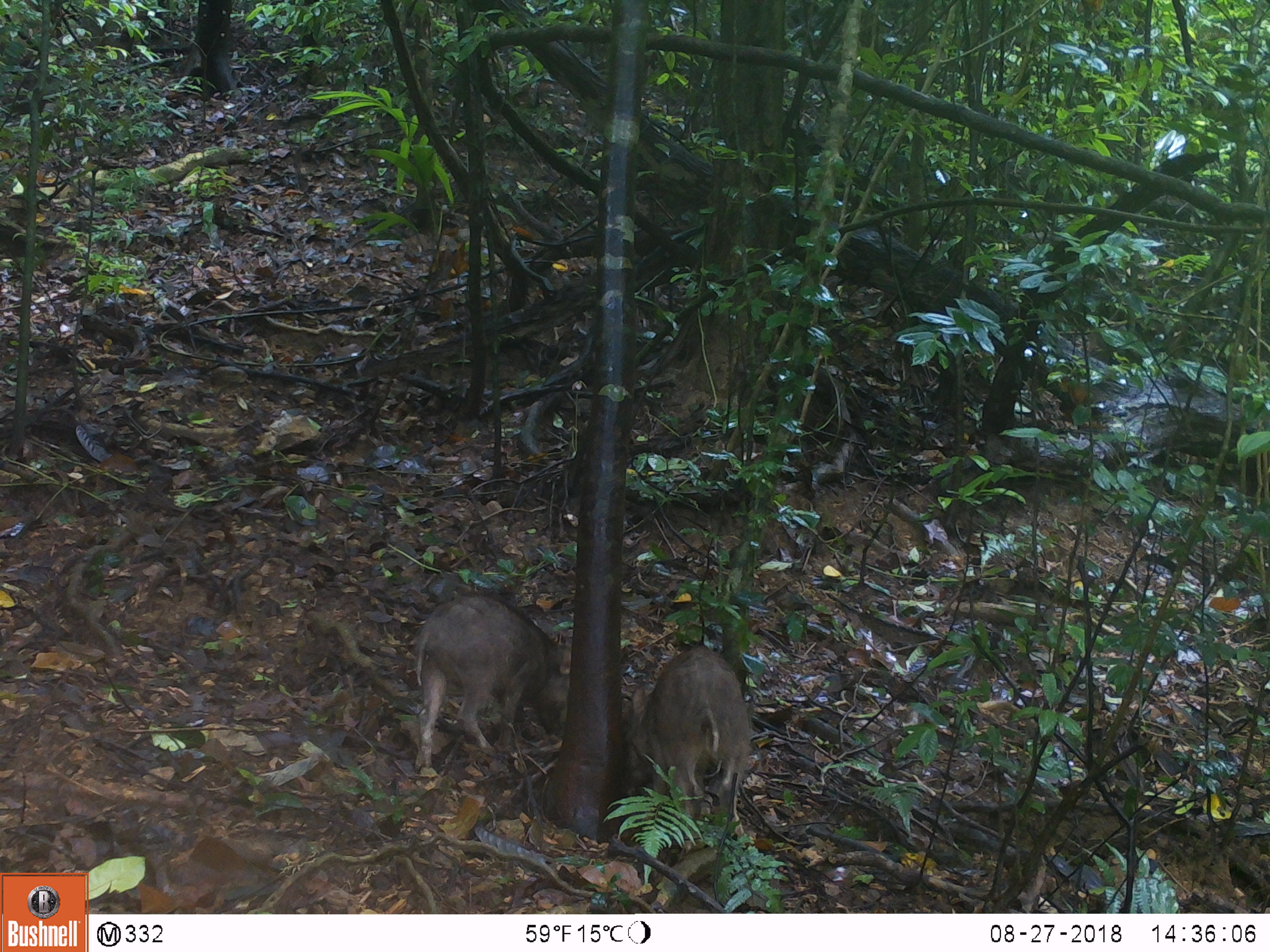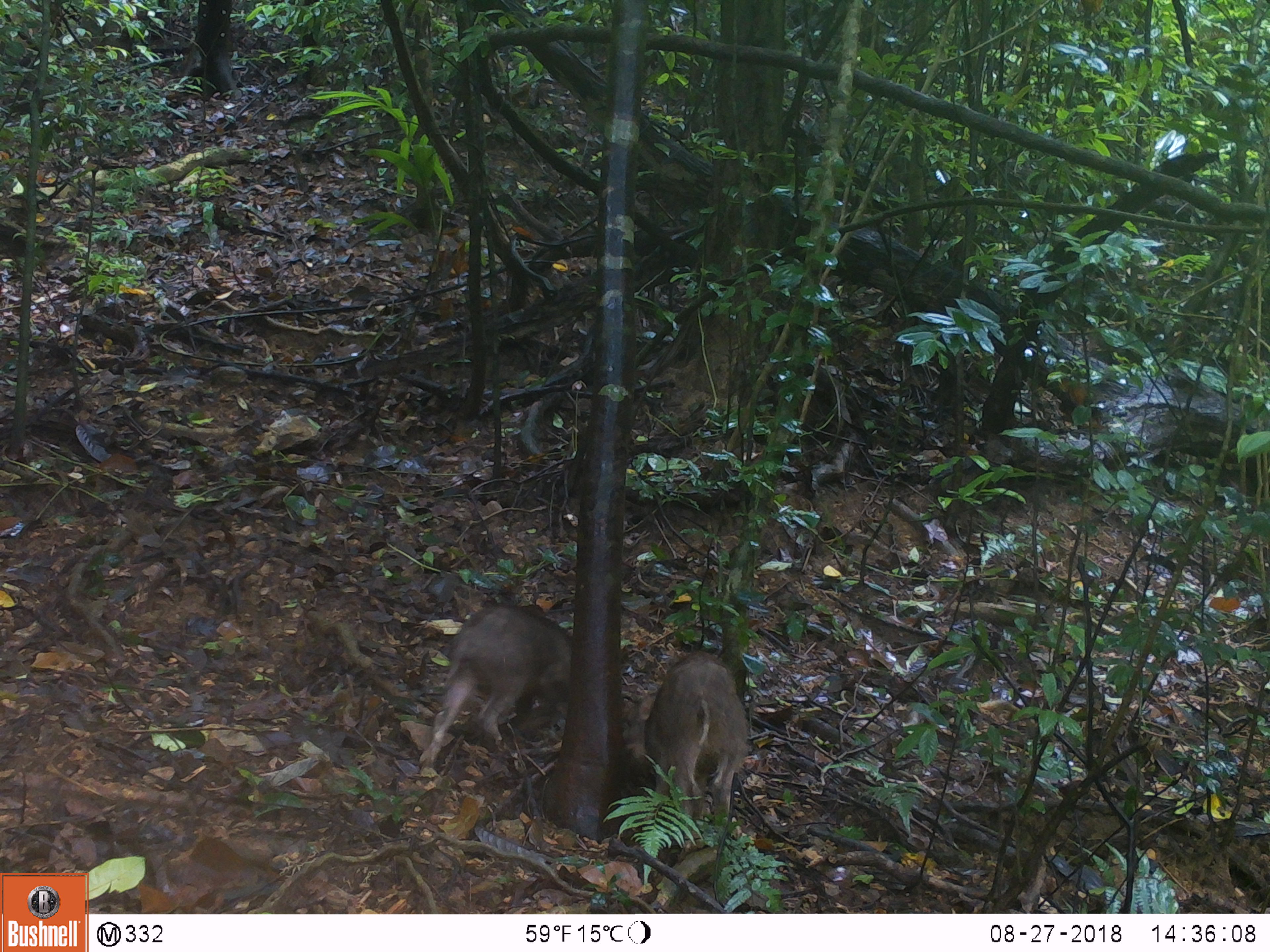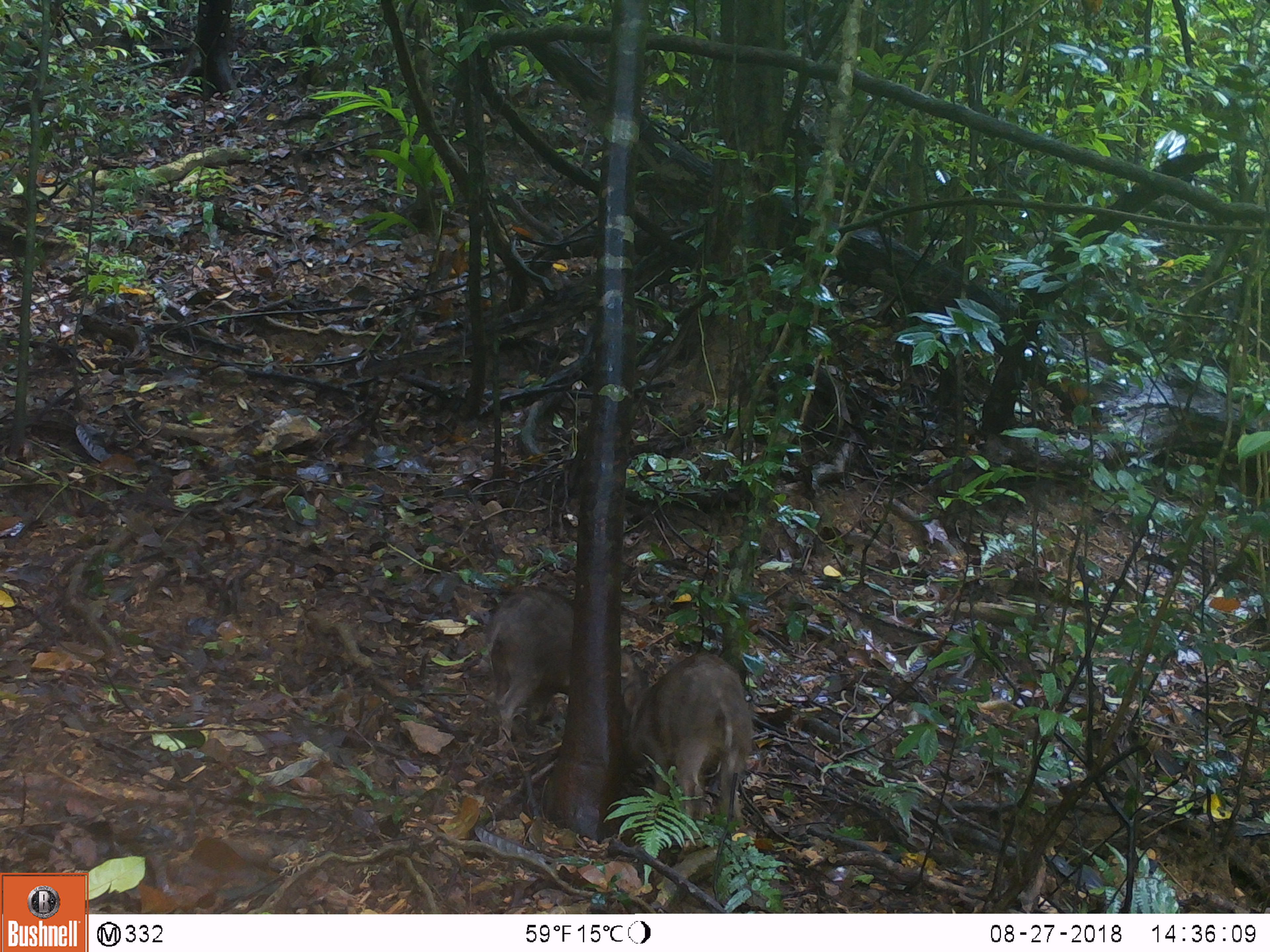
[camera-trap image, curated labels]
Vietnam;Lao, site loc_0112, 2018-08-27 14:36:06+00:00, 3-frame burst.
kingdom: Animalia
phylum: Chordata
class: Mammalia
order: Artiodactyla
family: Suidae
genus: Sus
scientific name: Sus scrofa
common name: eurasian wild pig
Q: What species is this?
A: Eurasian wild pig (Sus scrofa).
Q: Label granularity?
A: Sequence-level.